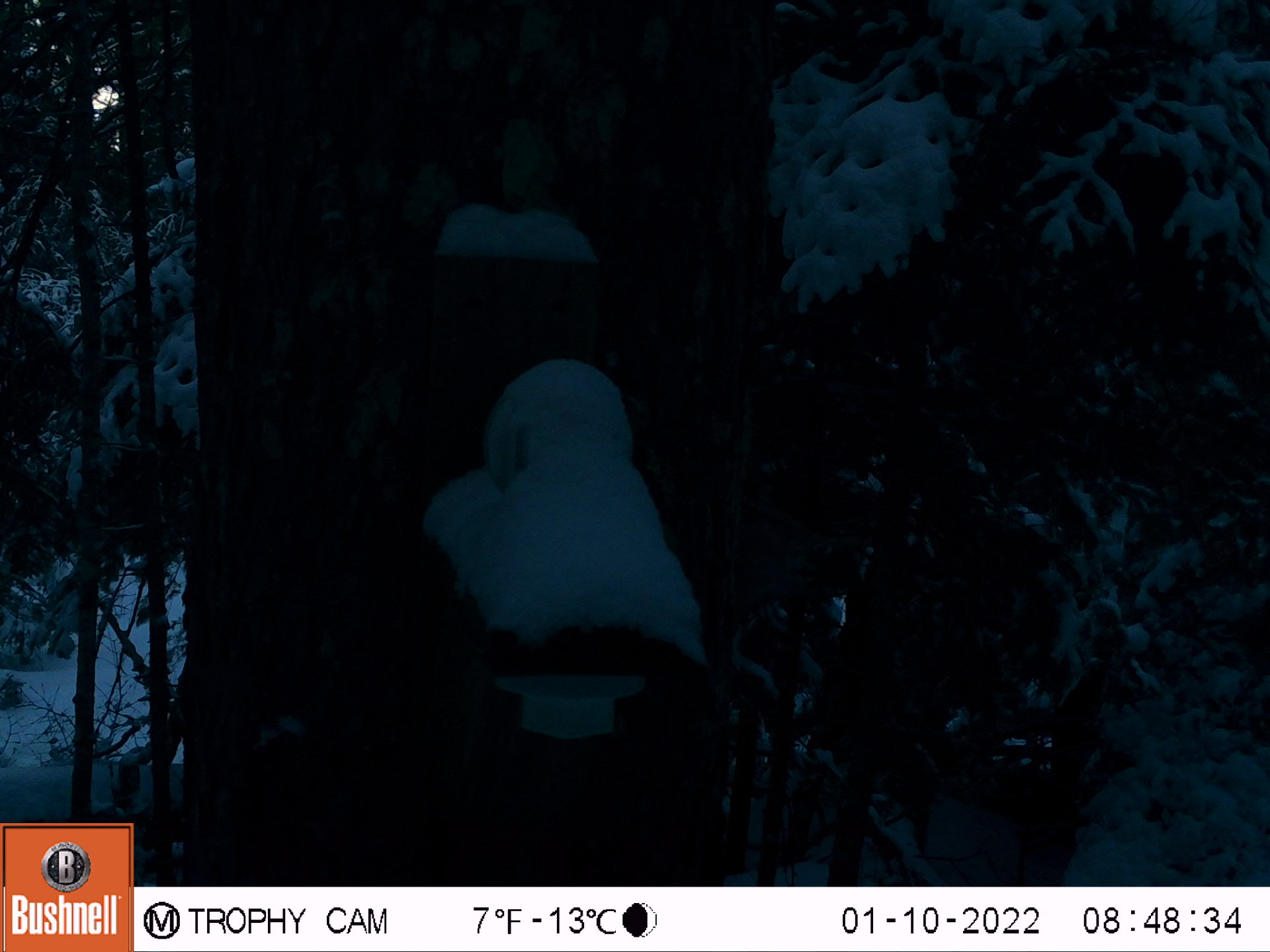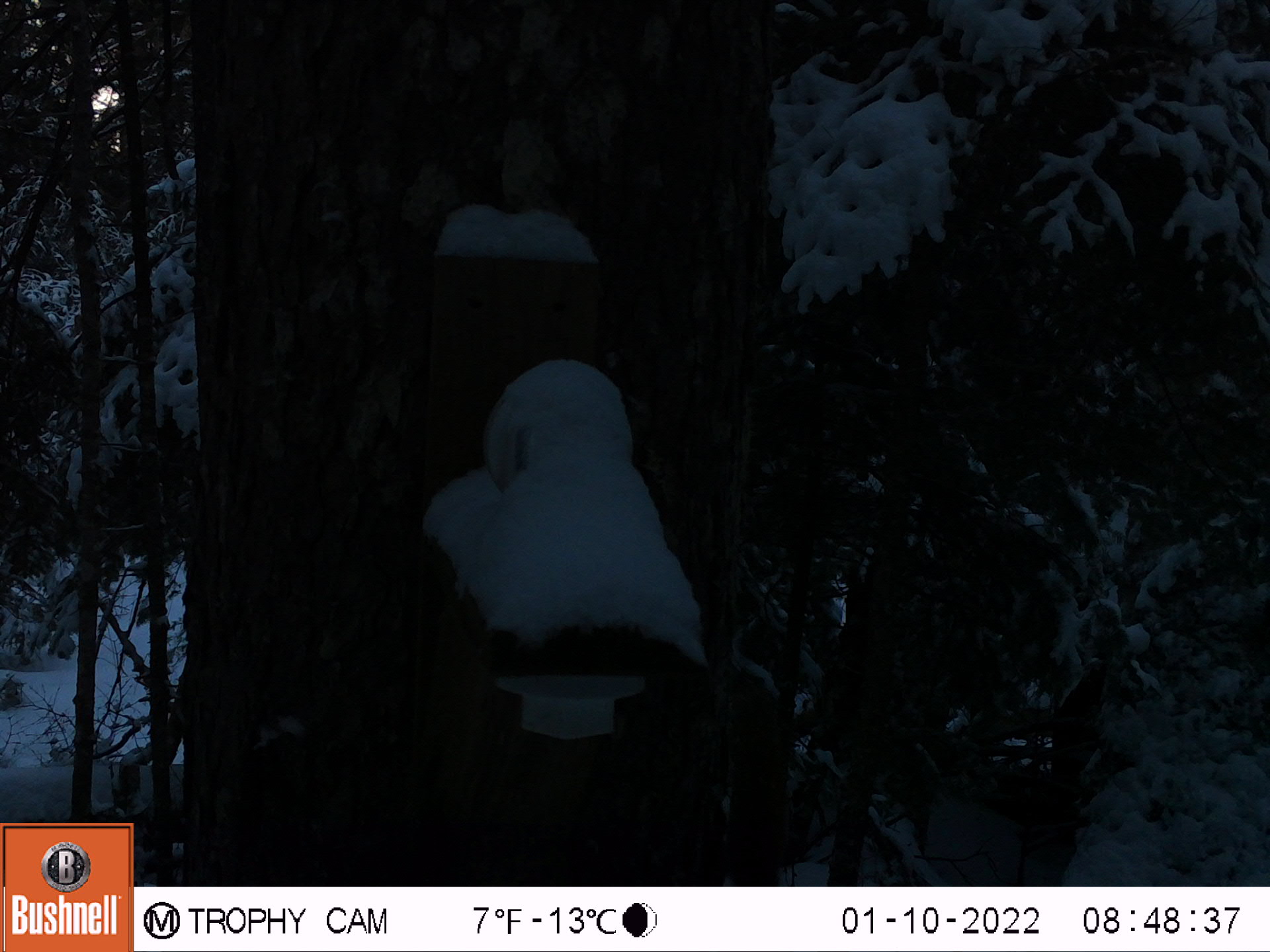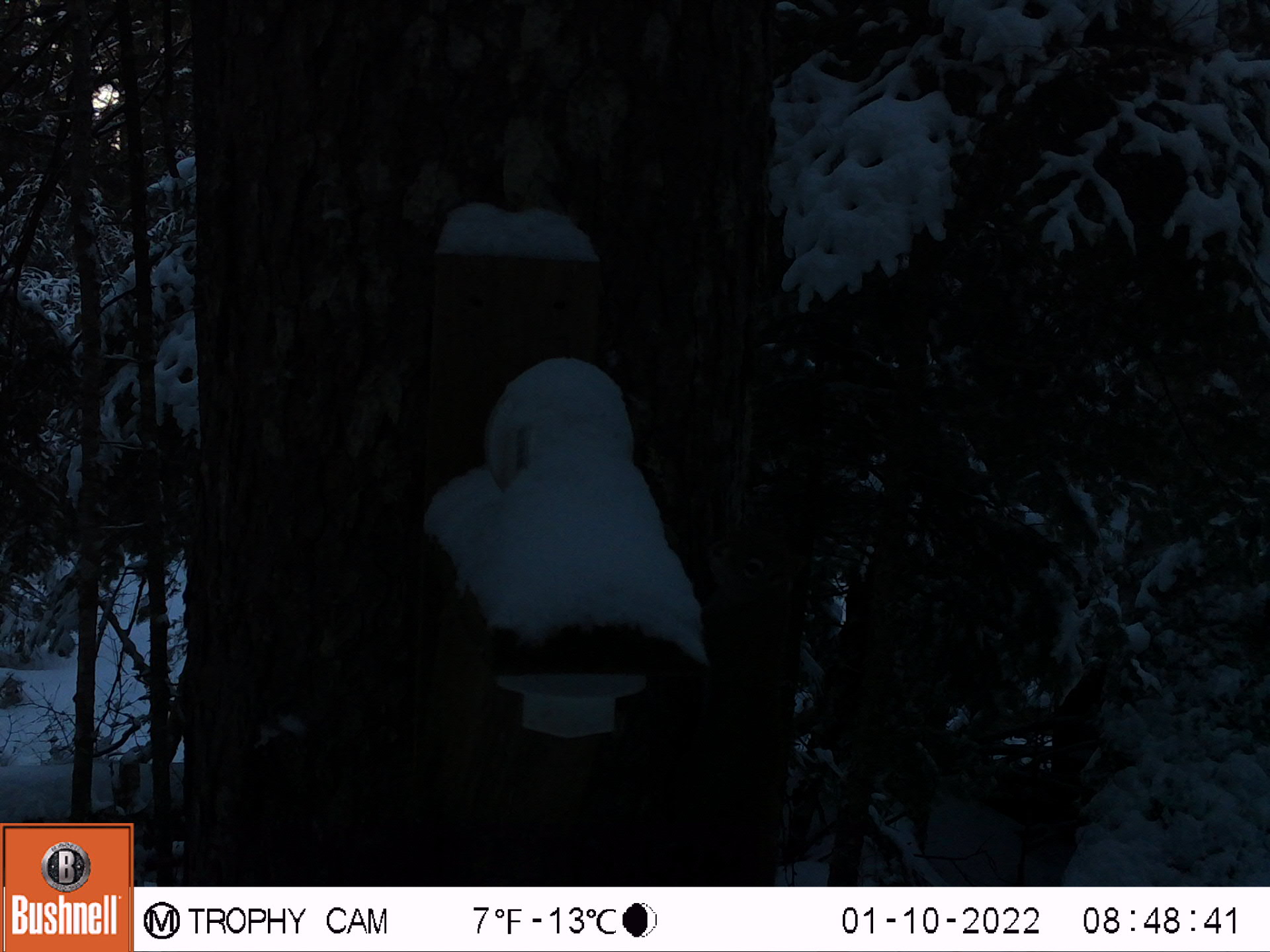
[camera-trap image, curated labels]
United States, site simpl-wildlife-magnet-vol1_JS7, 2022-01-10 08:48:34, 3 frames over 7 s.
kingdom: Animalia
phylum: Chordata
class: Mammalia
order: Rodentia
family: Sciuridae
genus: Tamiasciurus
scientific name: Tamiasciurus hudsonicus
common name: red squirrel